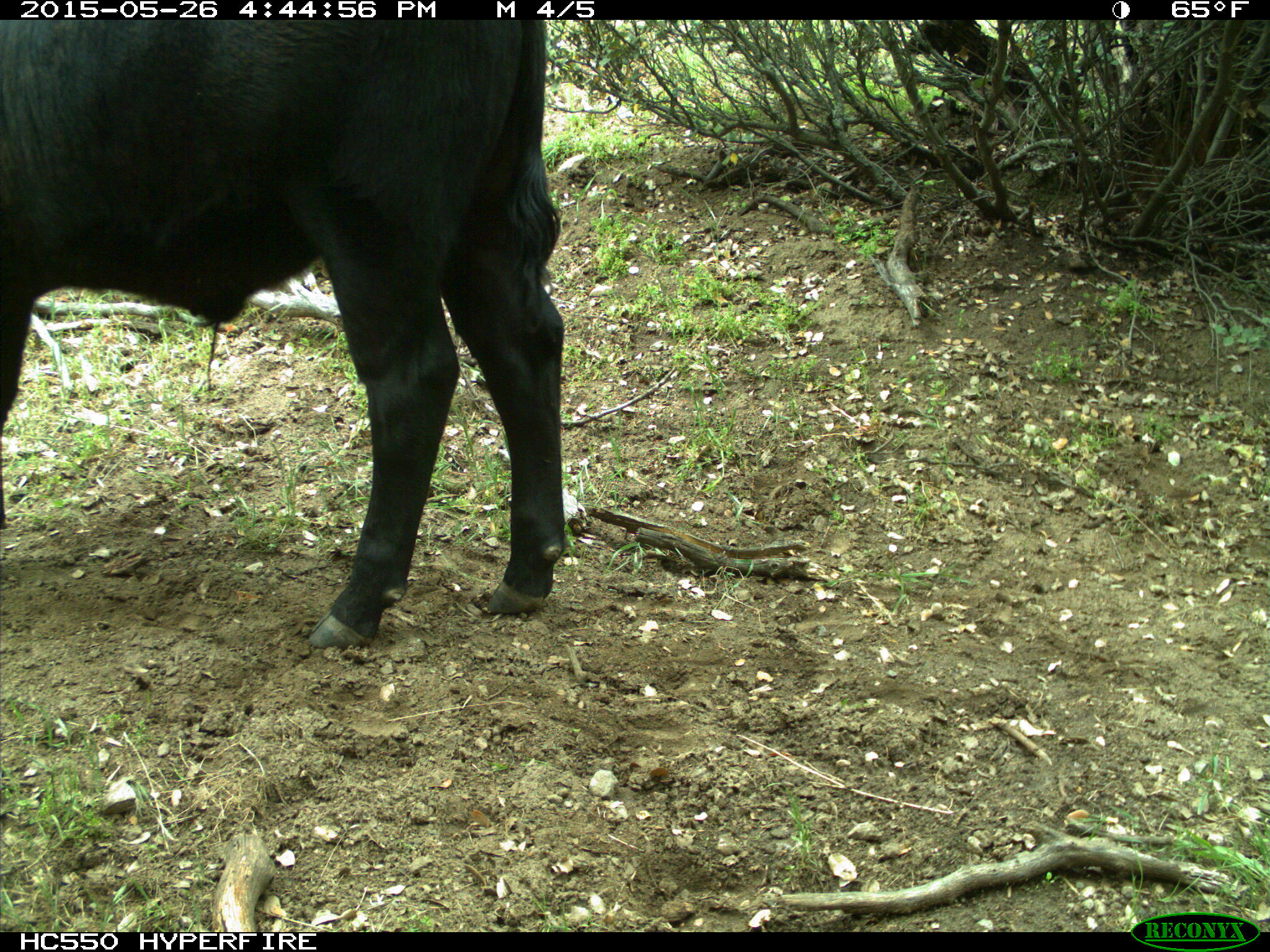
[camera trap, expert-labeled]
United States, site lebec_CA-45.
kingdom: Animalia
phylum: Chordata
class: Mammalia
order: Artiodactyla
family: Bovidae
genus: Bos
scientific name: Bos taurus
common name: domestic cow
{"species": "Bos taurus (domestic cow)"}